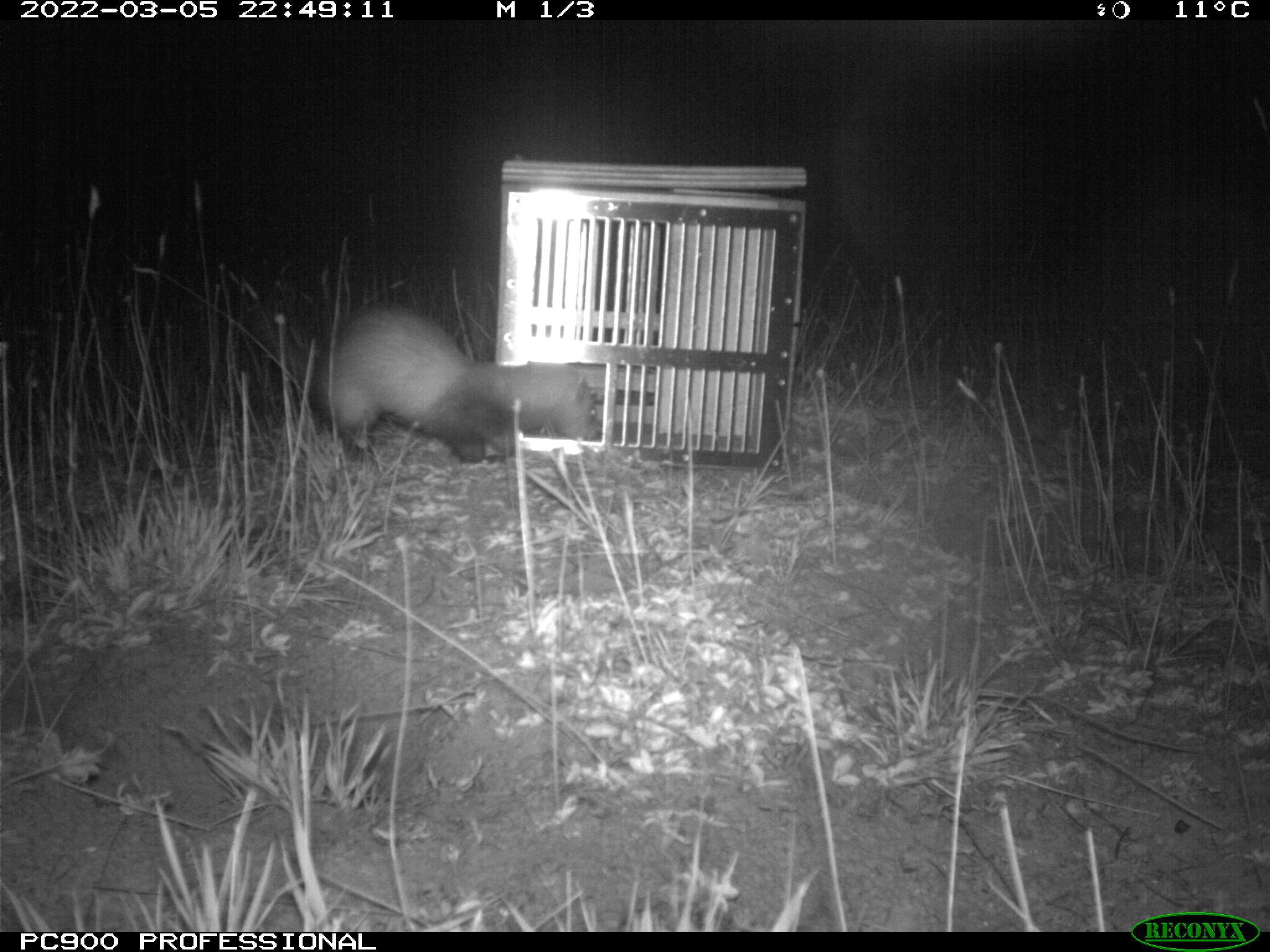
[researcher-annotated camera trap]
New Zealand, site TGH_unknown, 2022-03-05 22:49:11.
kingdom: Animalia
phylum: Chordata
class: Mammalia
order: Carnivora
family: Mustelidae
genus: Mustela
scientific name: Mustela furo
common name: ferret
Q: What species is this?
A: Ferret (Mustela furo).